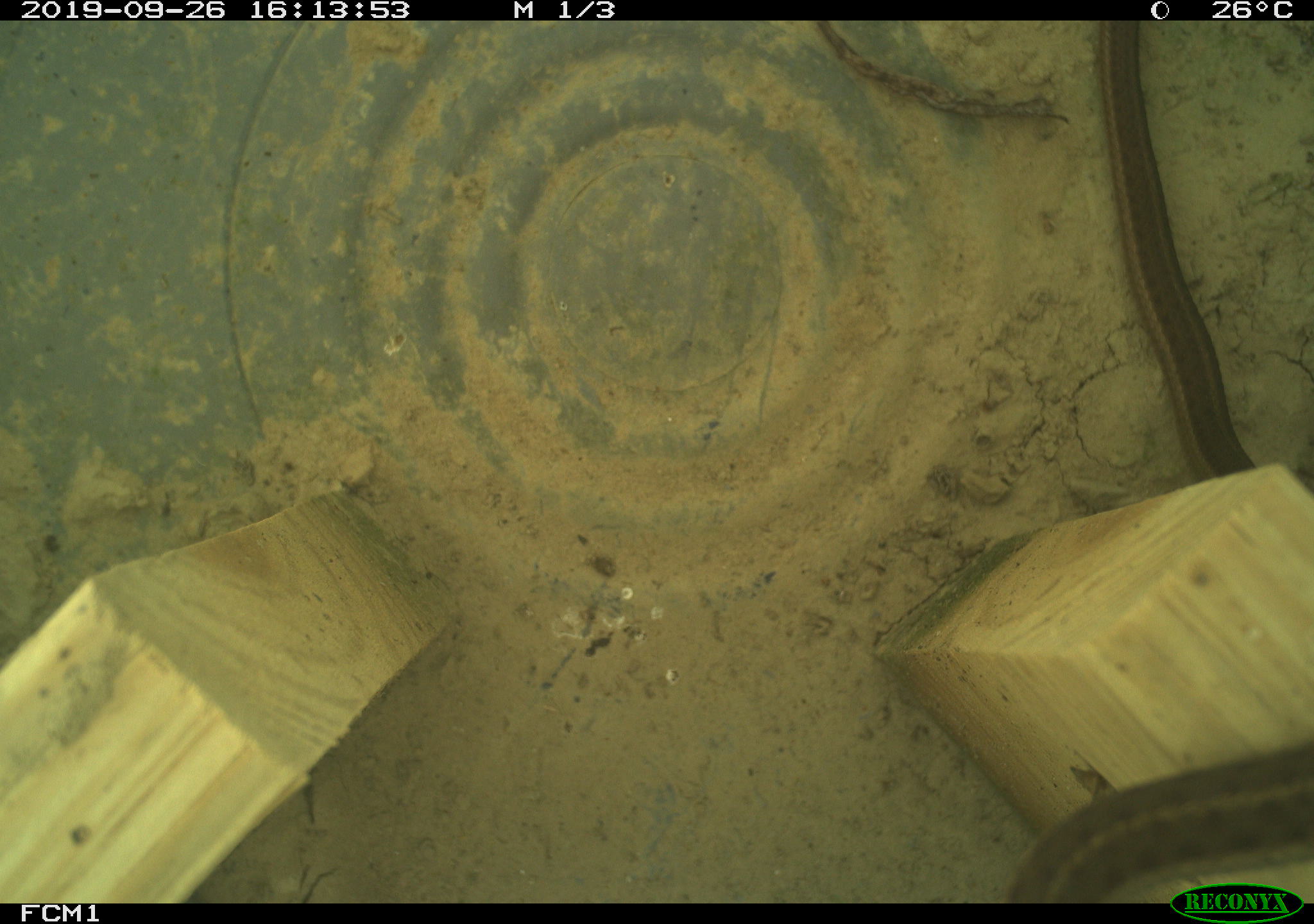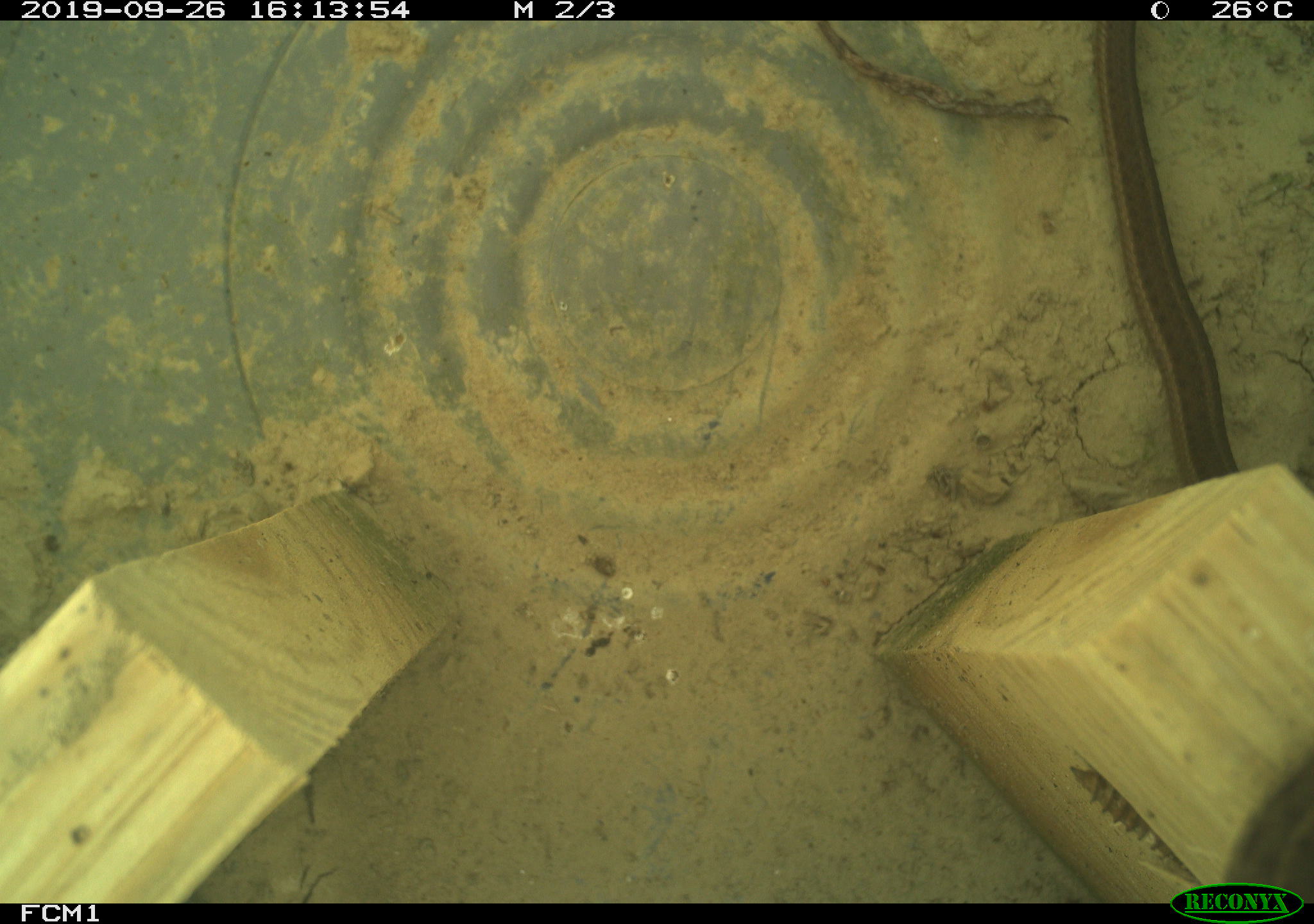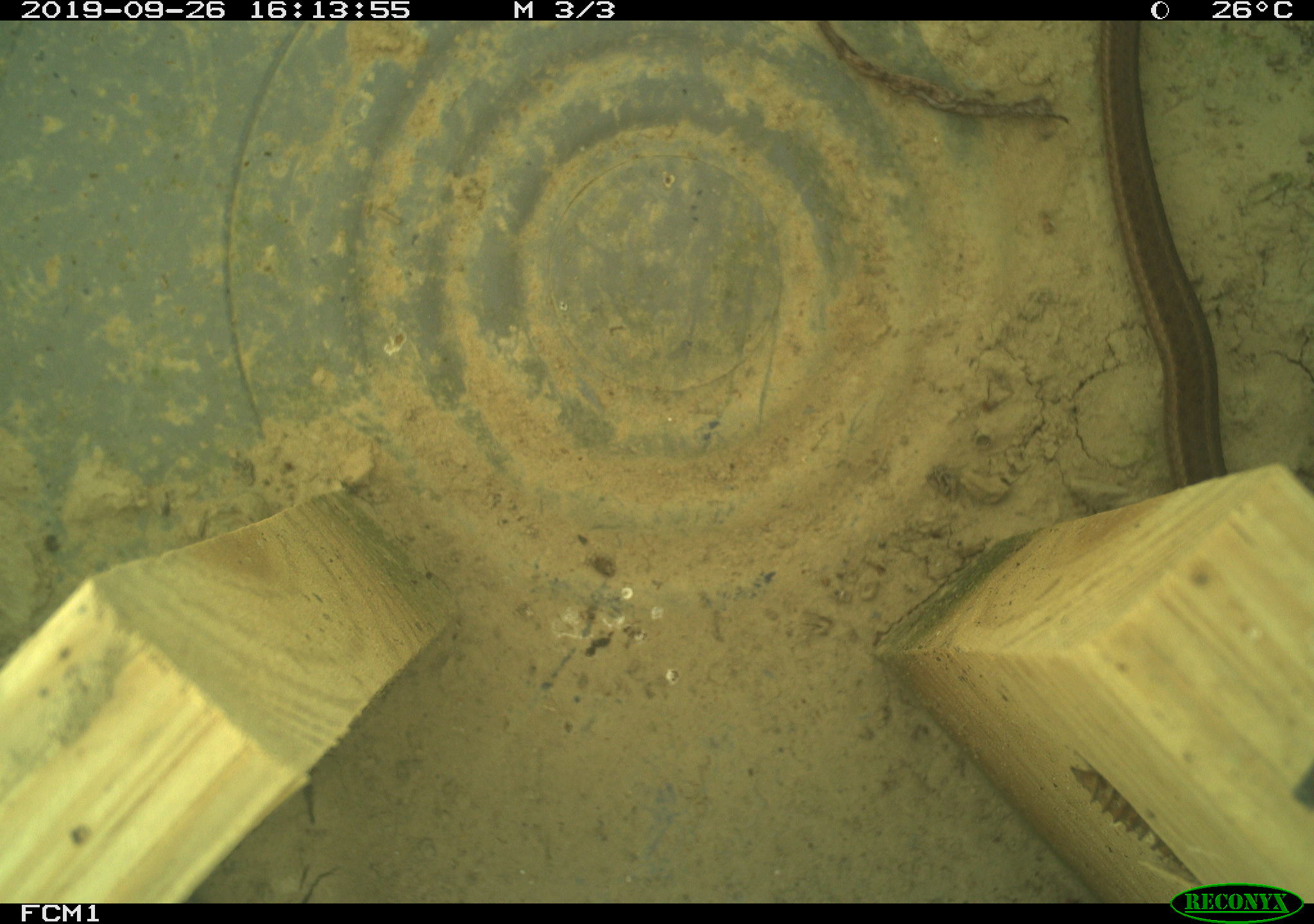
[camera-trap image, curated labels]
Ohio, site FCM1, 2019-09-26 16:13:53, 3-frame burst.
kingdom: Animalia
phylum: Chordata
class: Reptilia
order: Squamata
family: Colubridae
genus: Thamnophis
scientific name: Thamnophis sirtalis sirtalis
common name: eastern gartersnake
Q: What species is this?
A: Eastern gartersnake (Thamnophis sirtalis sirtalis).